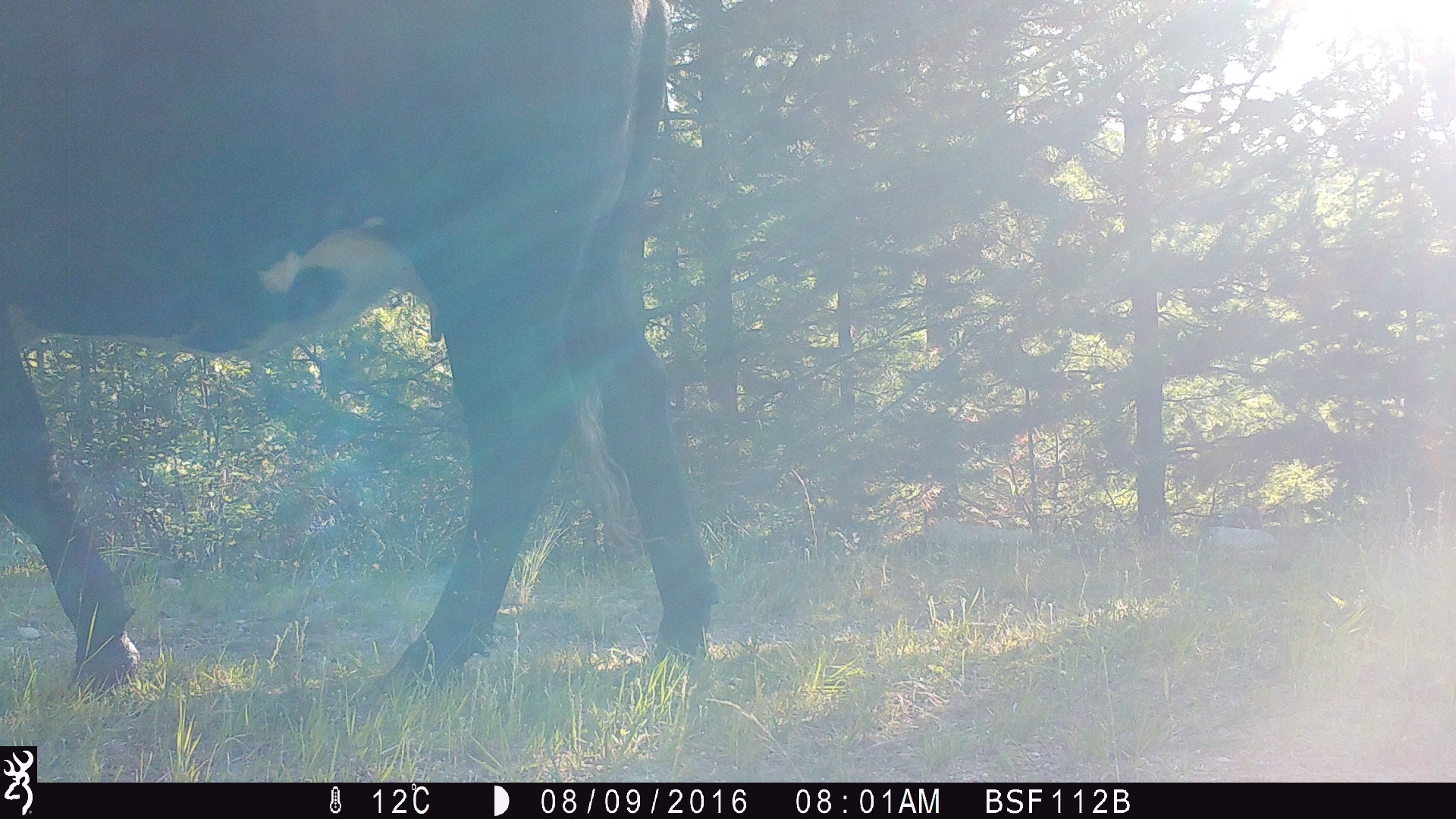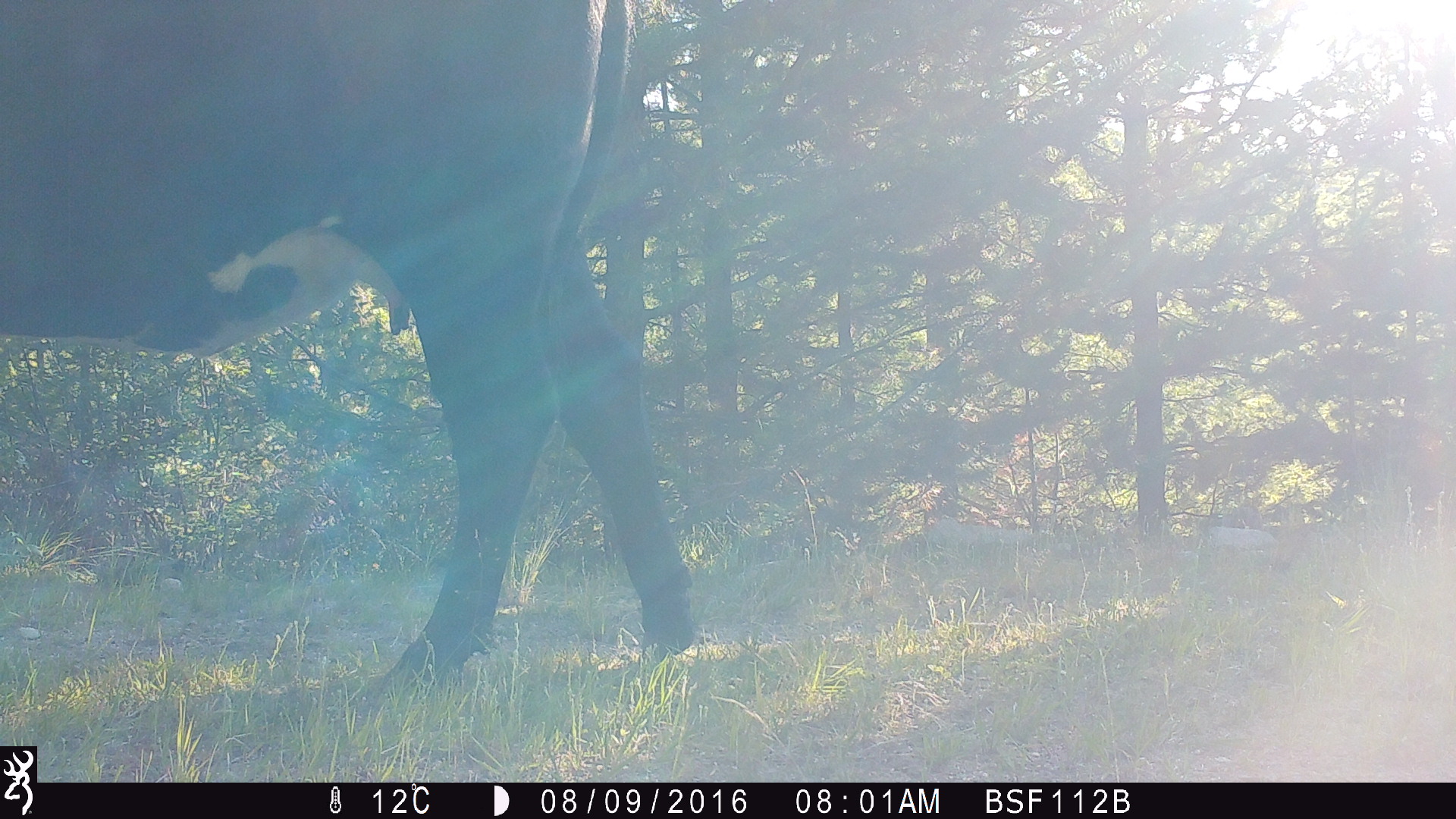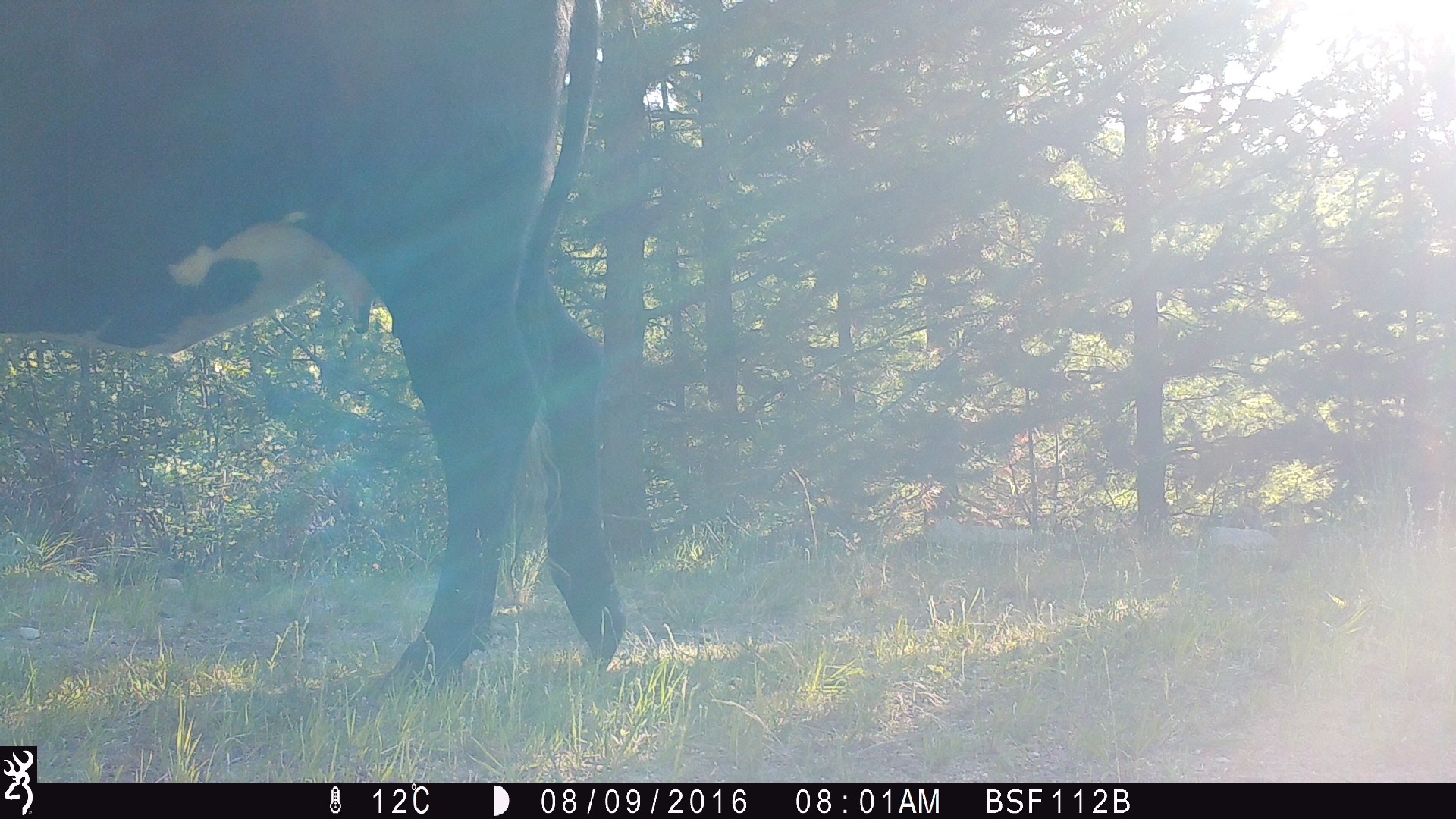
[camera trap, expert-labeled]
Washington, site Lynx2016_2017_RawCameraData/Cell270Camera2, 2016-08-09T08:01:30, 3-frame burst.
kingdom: Animalia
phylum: Chordata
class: Mammalia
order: Artiodactyla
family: Bovidae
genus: Bos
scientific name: Bos taurus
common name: domestic cattle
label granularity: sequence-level